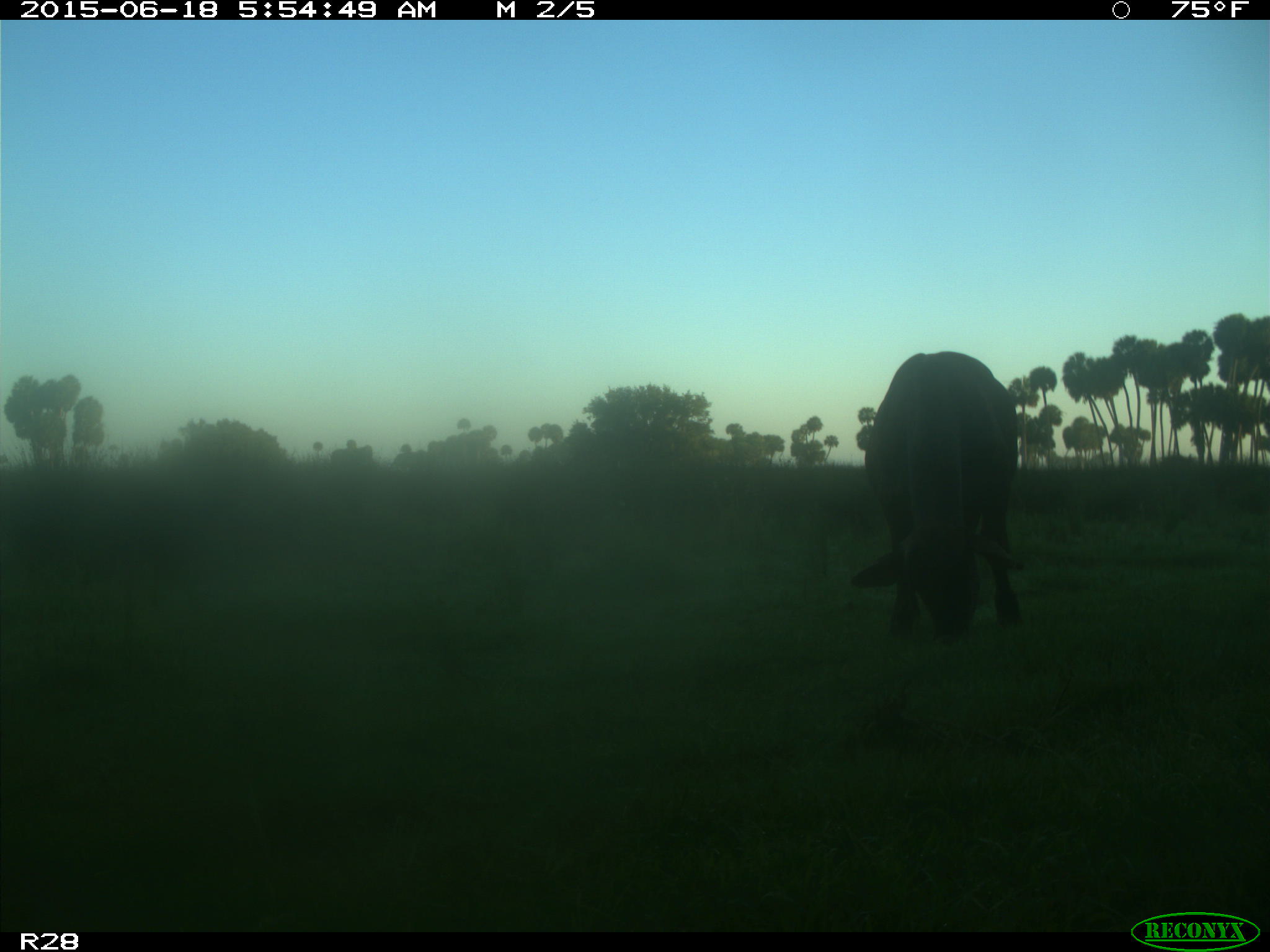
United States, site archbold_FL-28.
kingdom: Animalia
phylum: Chordata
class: Mammalia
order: Artiodactyla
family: Bovidae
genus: Bos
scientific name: Bos taurus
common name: domestic cow